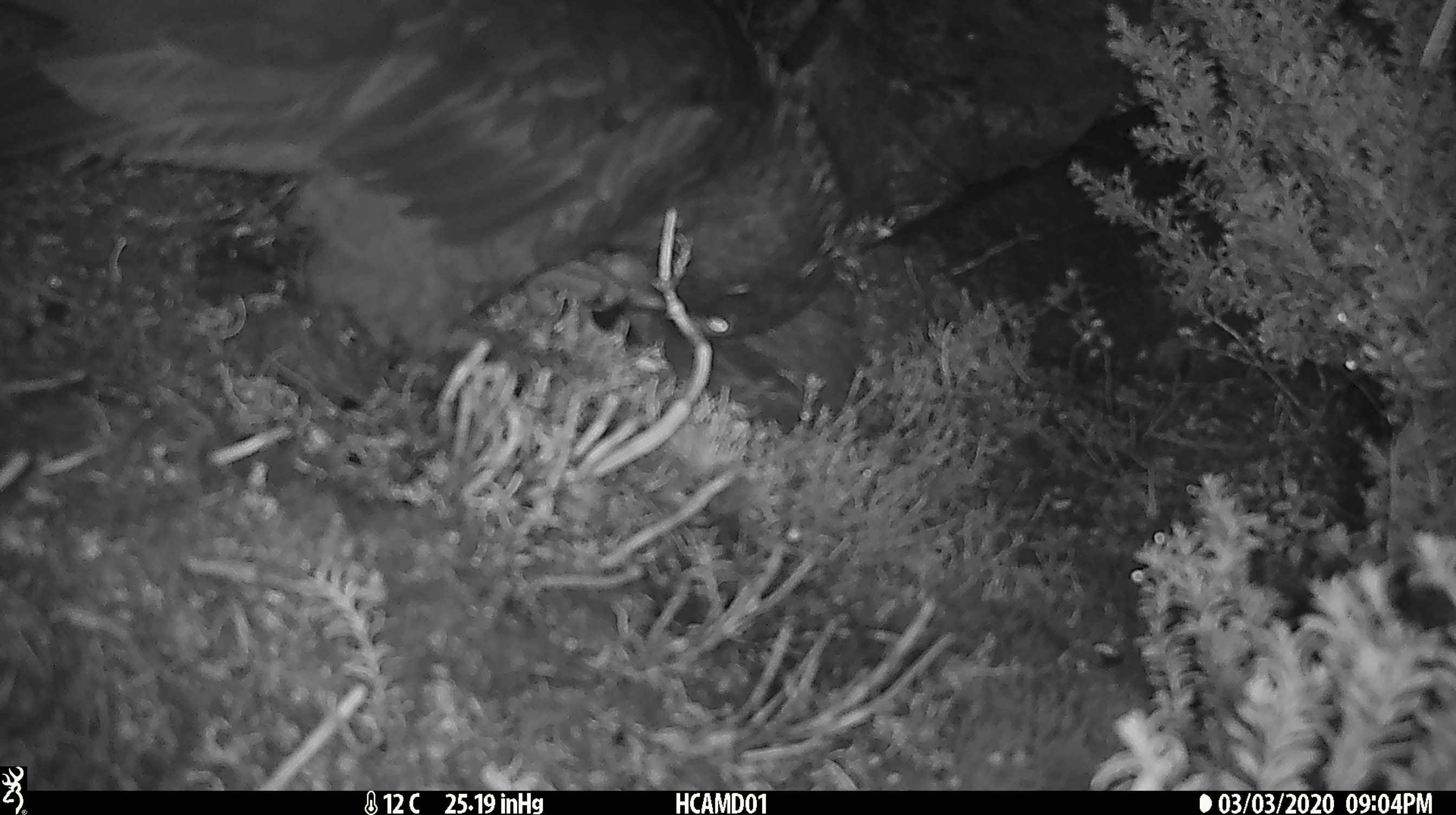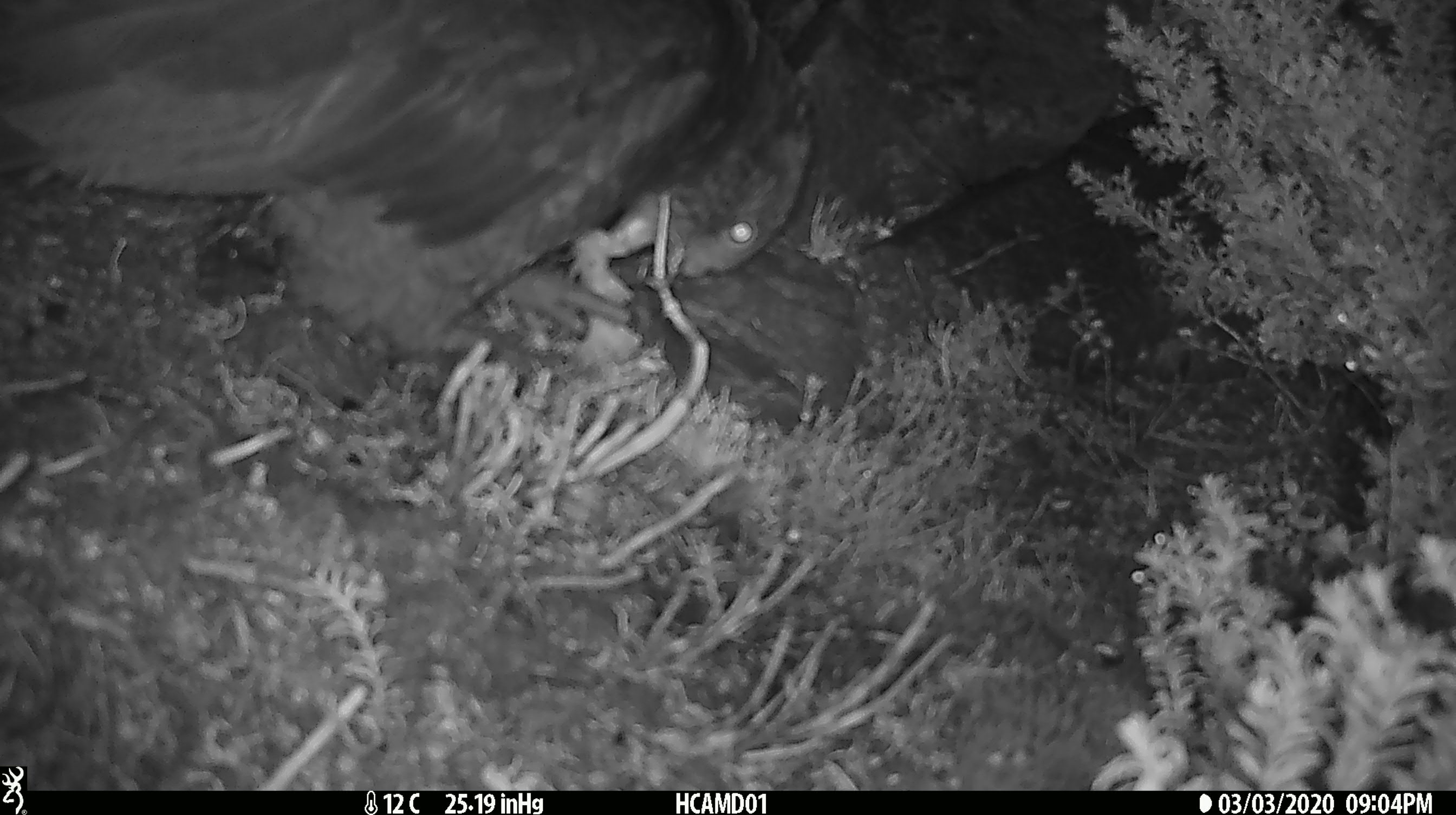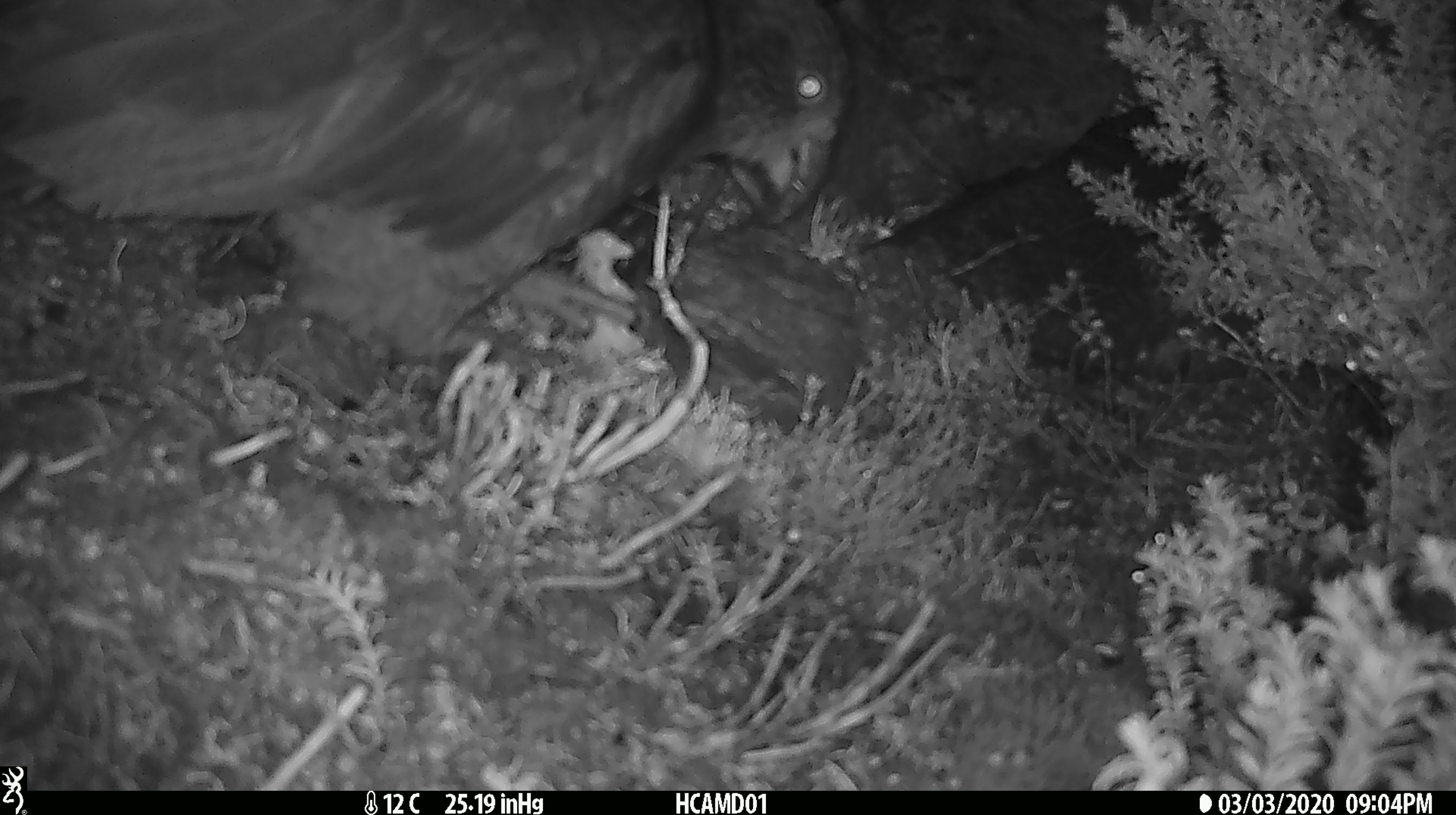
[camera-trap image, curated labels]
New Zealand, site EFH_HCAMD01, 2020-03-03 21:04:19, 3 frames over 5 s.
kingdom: Animalia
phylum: Chordata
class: Aves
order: Psittaciformes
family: Strigopidae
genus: Nestor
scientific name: Nestor notabilis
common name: kea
Kea (Nestor notabilis).